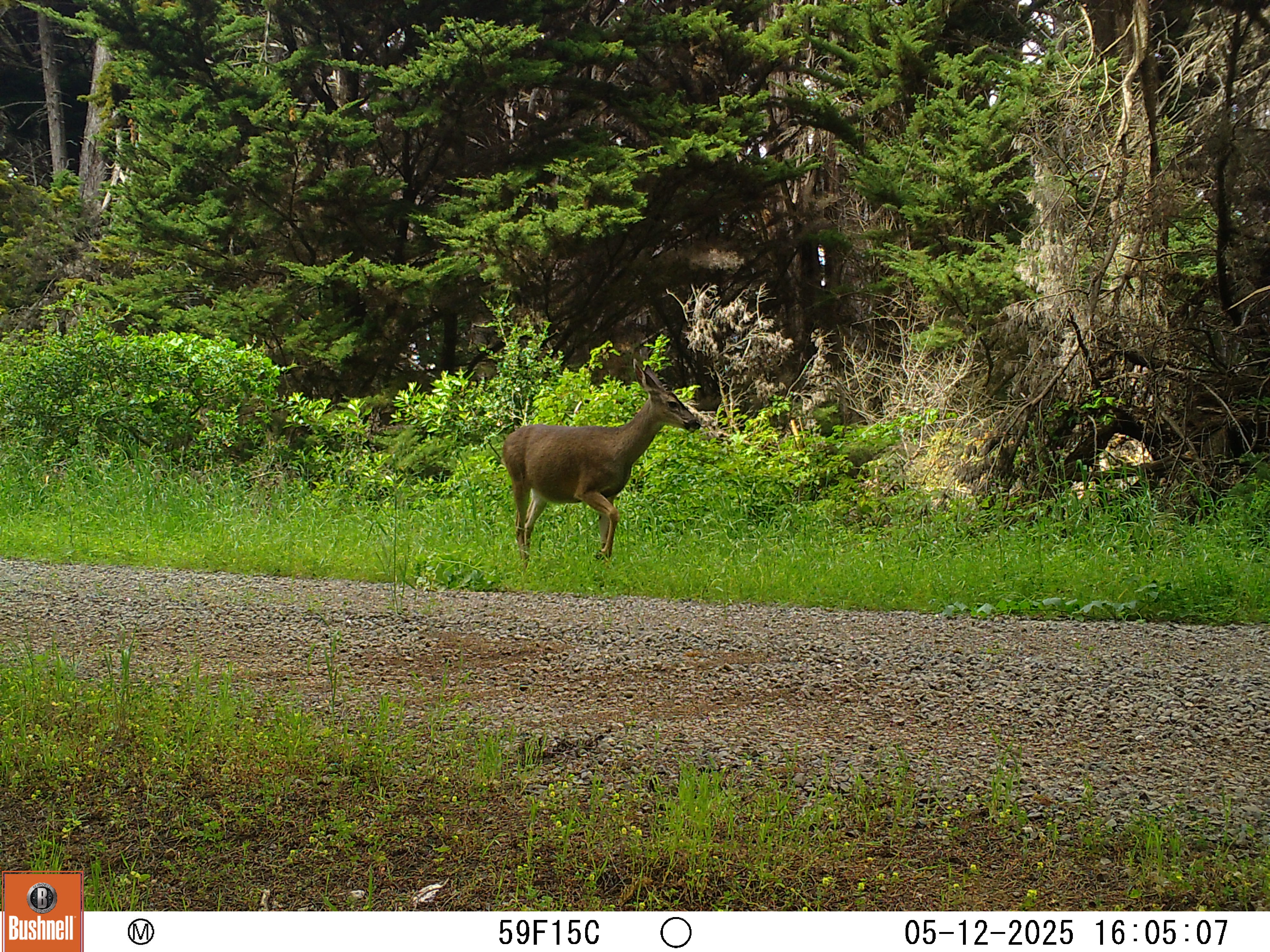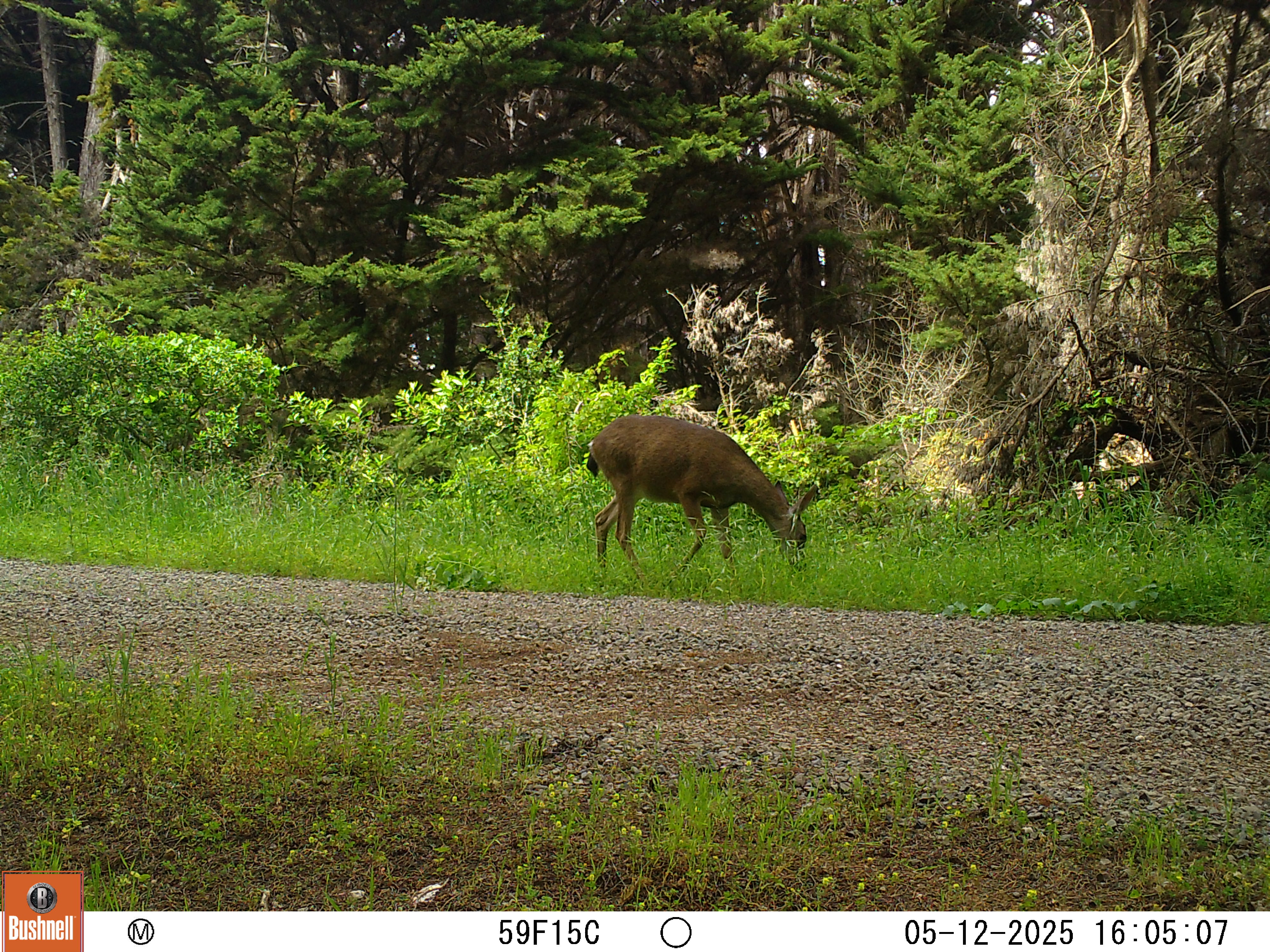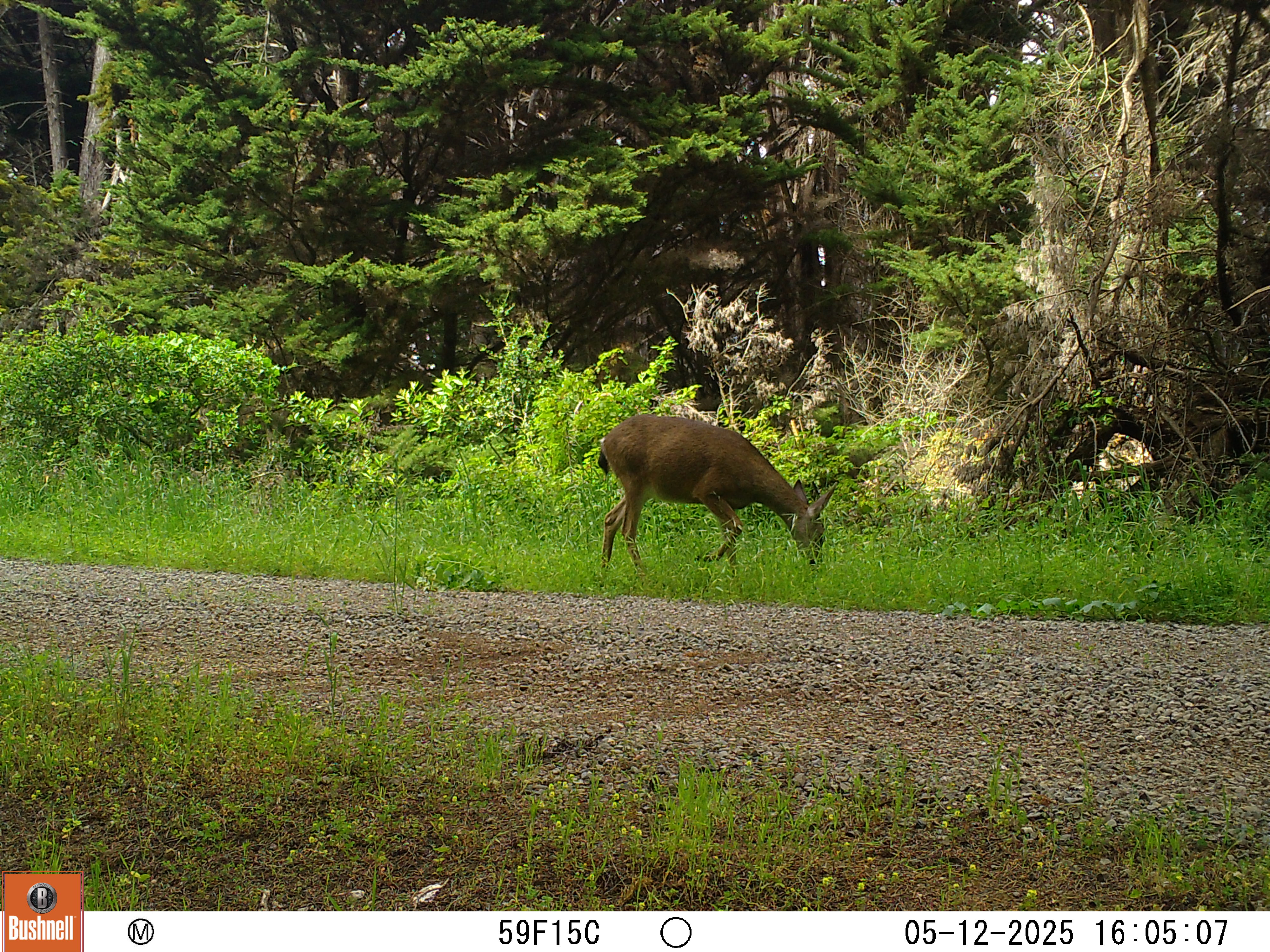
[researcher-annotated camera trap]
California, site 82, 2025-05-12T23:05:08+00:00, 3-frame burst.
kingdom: Animalia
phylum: Chordata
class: Mammalia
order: Artiodactyla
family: Cervidae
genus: Odocoileus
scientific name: Odocoileus hemionus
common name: mule deer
Mule deer (Odocoileus hemionus).